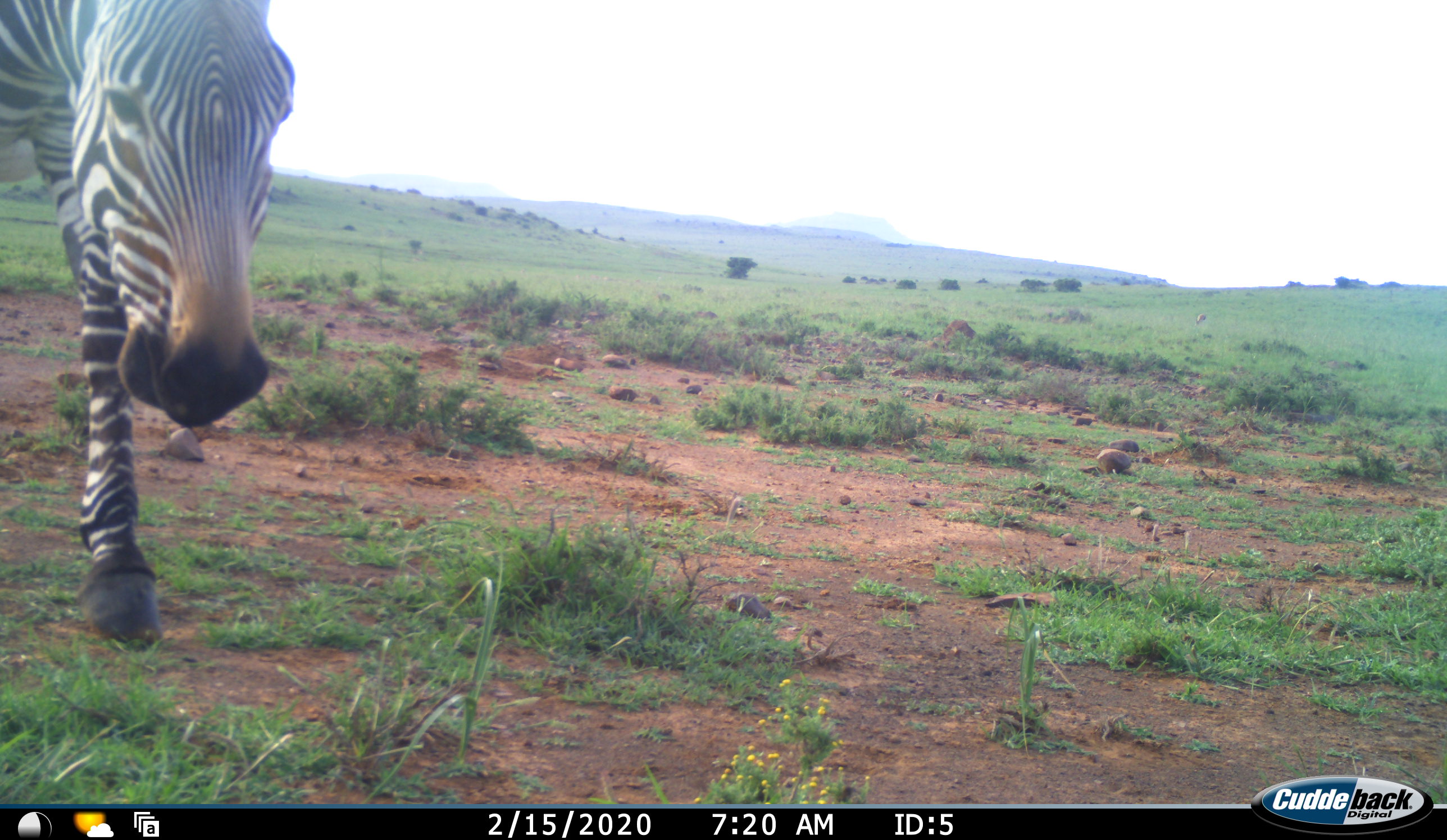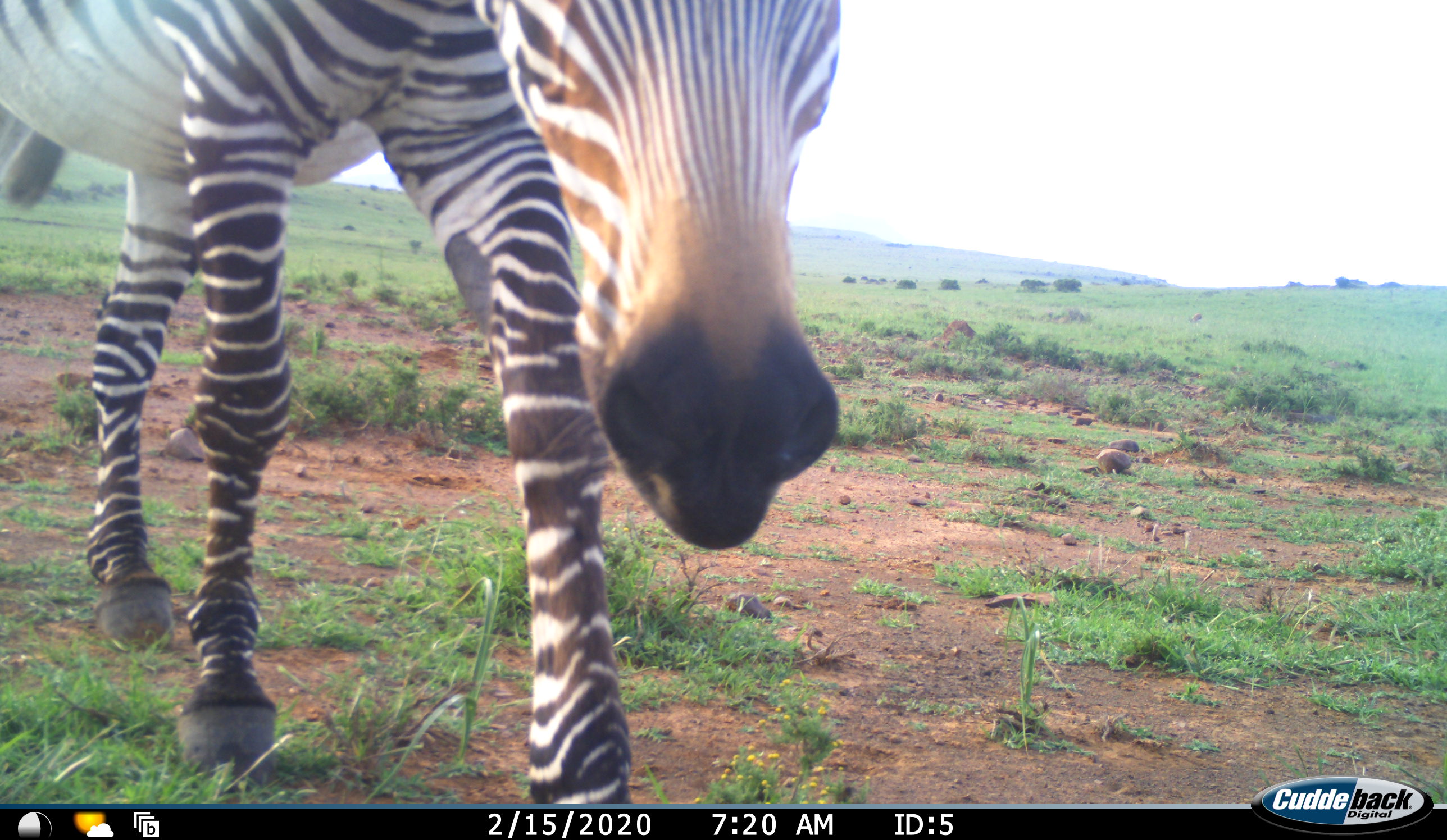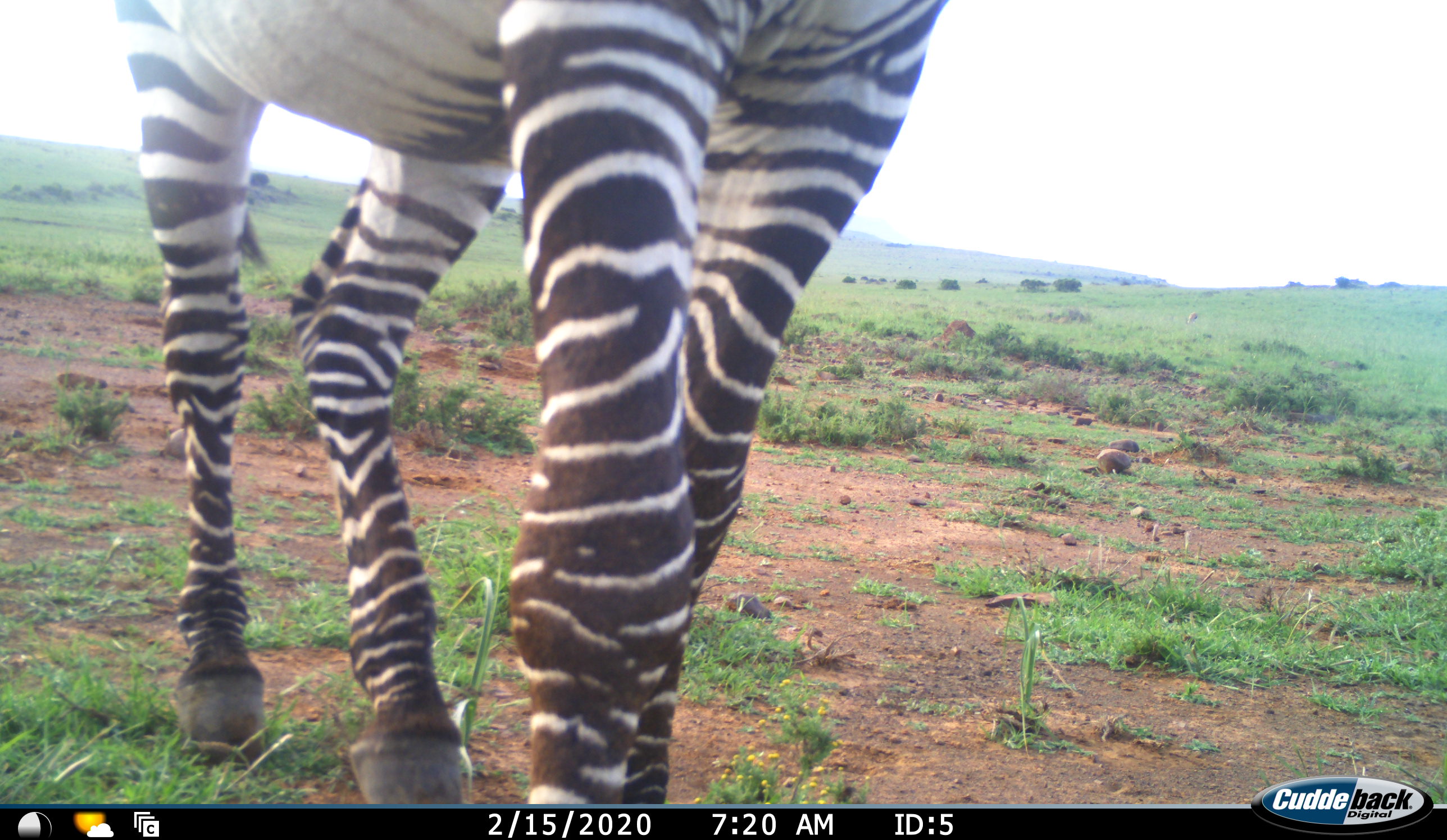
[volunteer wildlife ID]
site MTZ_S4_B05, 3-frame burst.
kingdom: Animalia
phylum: Chordata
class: Mammalia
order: Perissodactyla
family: Equidae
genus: Equus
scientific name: Equus zebra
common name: mountain zebra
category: zebramountain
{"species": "zebramountain (mountain zebra) (Equus zebra)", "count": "1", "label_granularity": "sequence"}